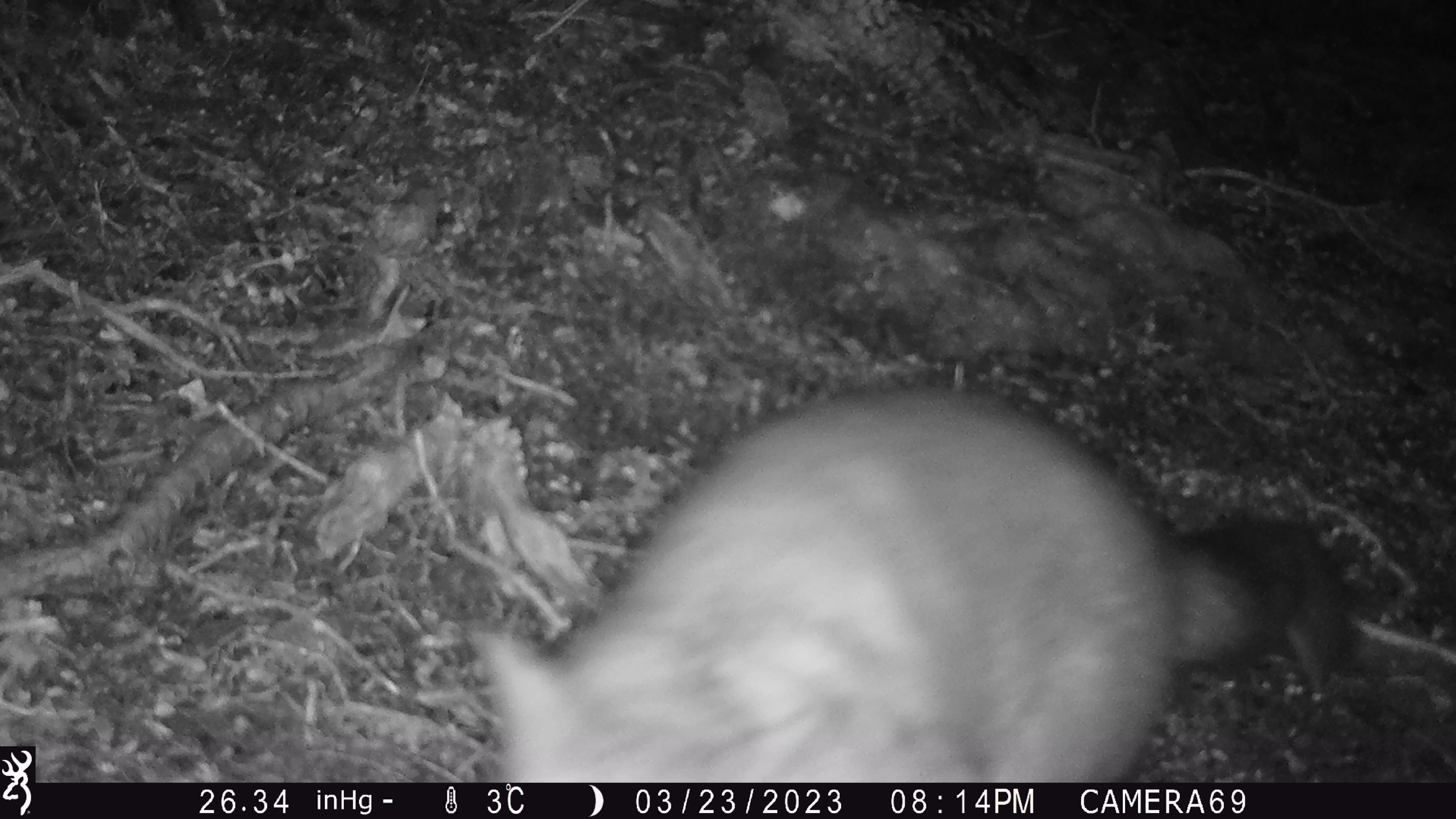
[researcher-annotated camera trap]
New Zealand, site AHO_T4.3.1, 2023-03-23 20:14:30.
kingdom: Animalia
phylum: Chordata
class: Mammalia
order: Carnivora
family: Mustelidae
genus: Mustela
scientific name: Mustela erminea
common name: stoat